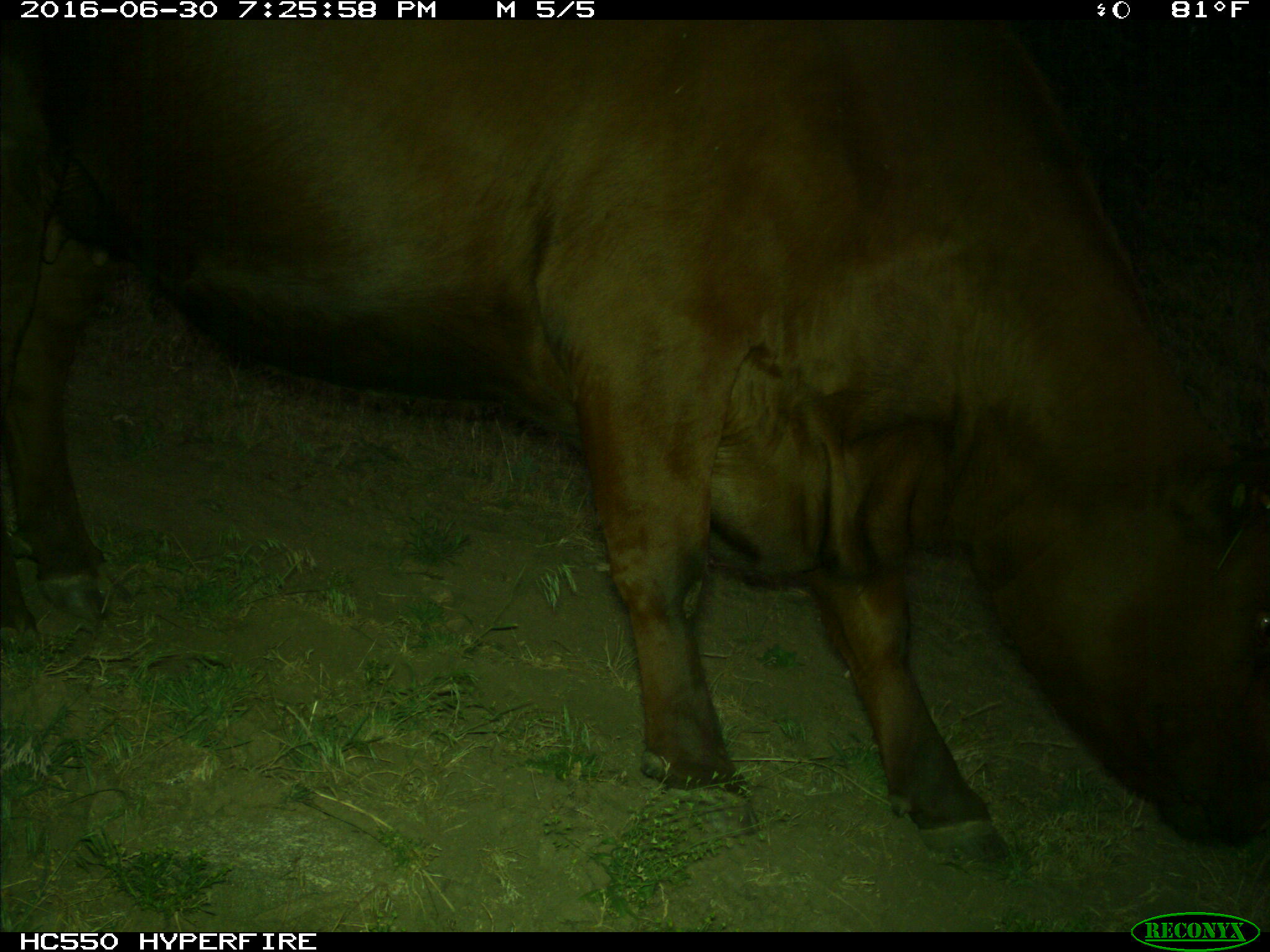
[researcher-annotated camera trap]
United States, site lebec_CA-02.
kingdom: Animalia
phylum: Chordata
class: Mammalia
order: Artiodactyla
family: Bovidae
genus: Bos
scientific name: Bos taurus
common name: domestic cow